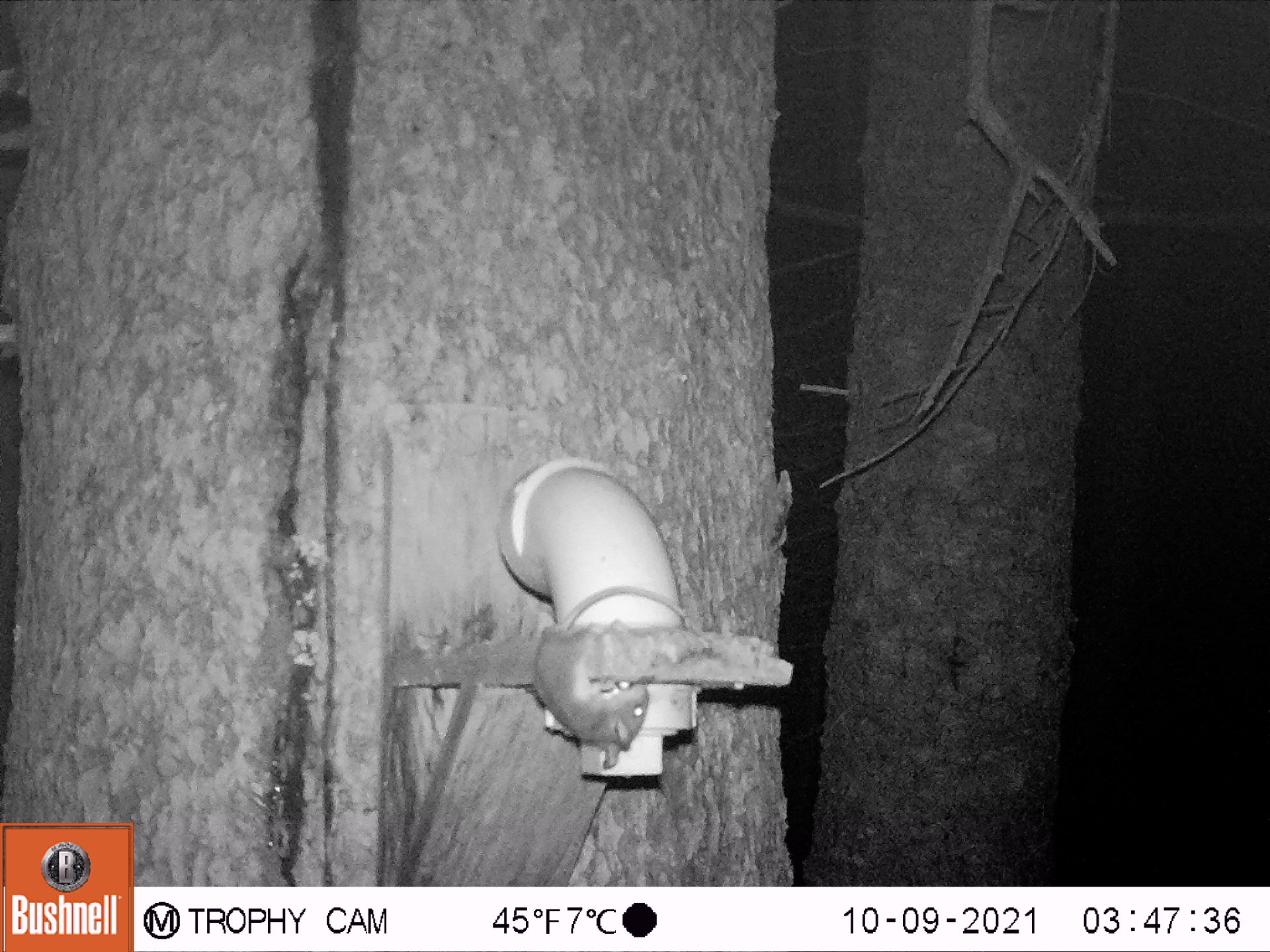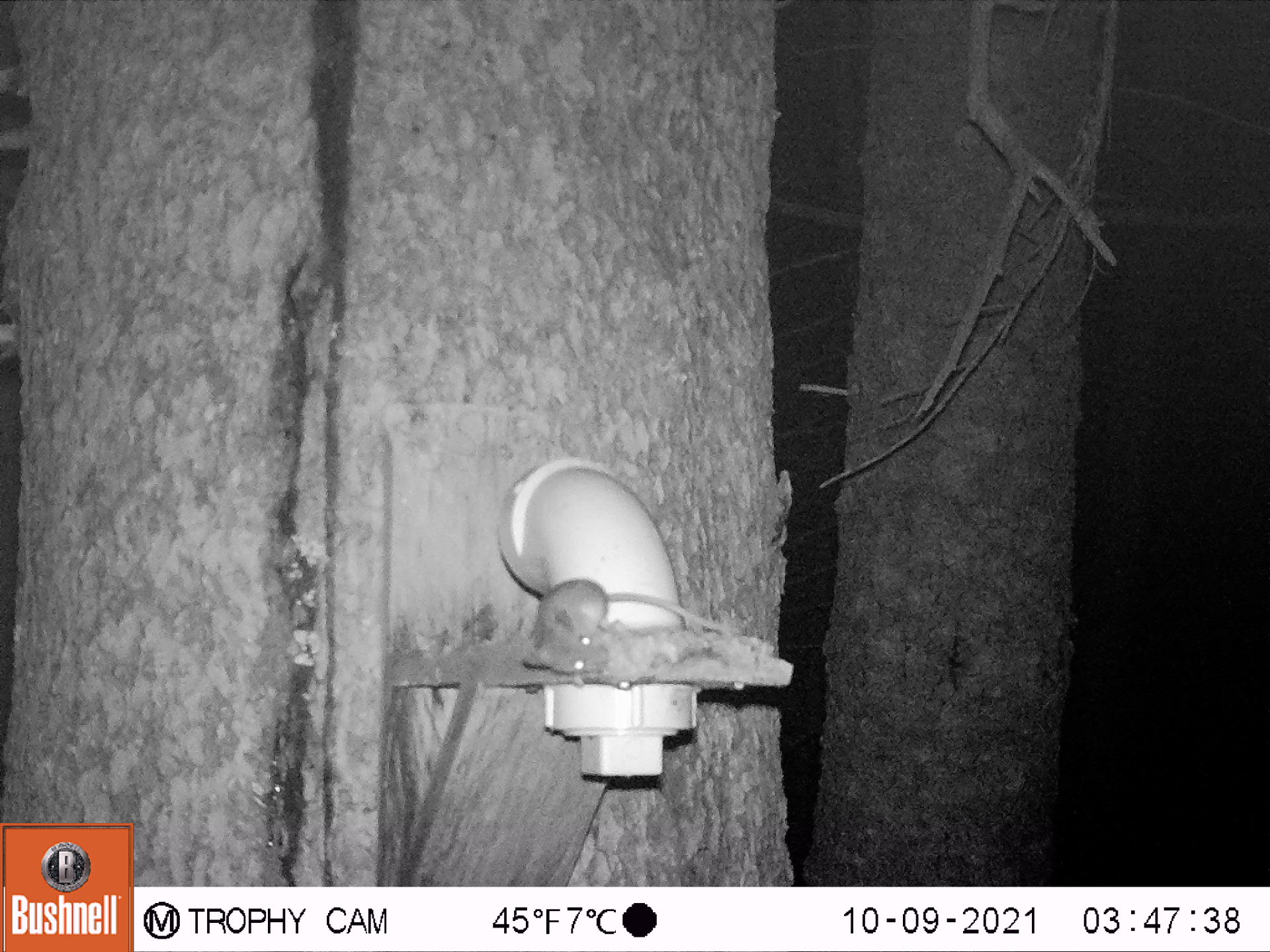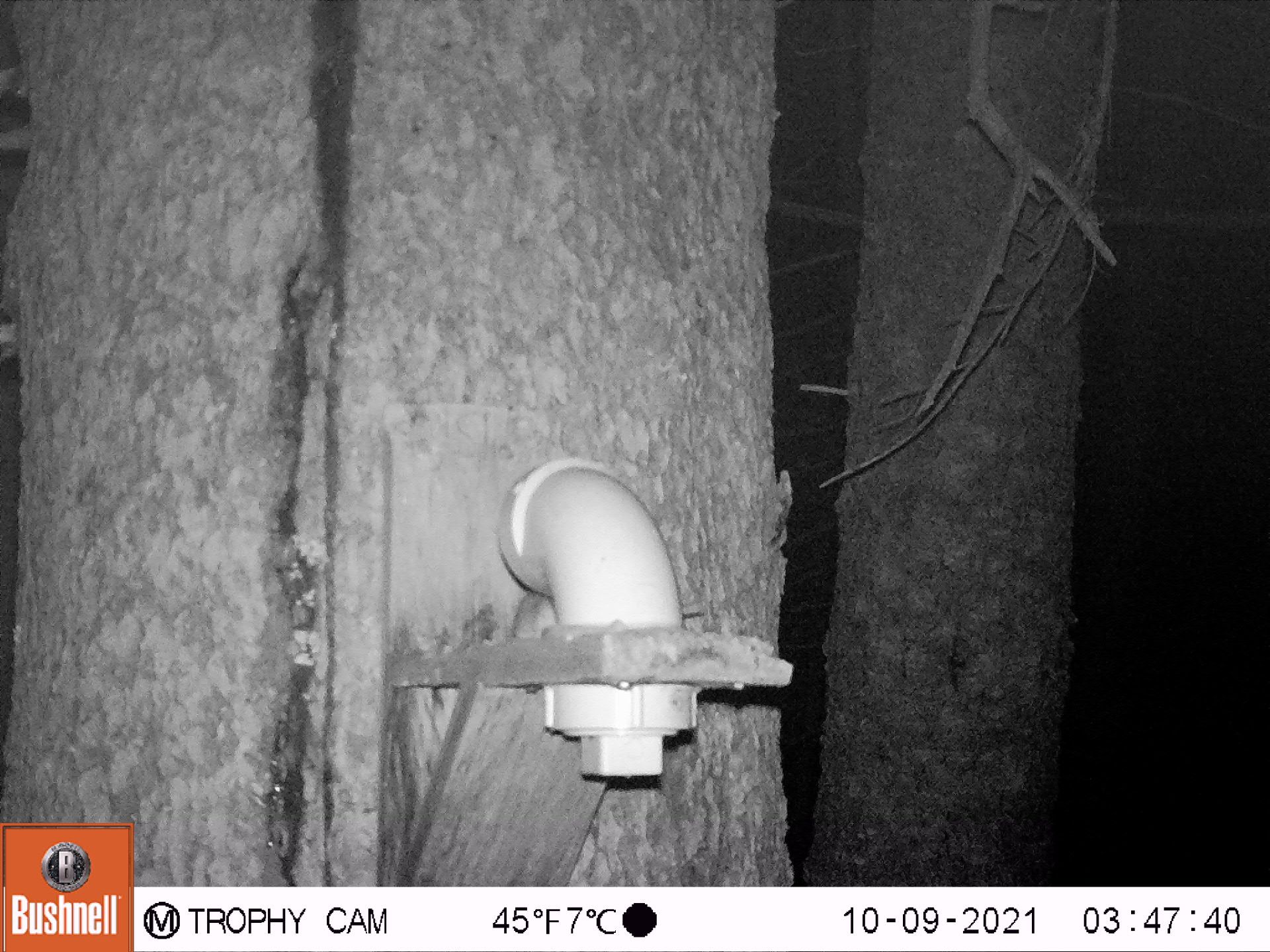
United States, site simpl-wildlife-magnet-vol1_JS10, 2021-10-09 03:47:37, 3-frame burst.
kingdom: Animalia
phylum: Chordata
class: Mammalia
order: Rodentia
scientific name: Rodentia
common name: mouse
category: mouse sp.